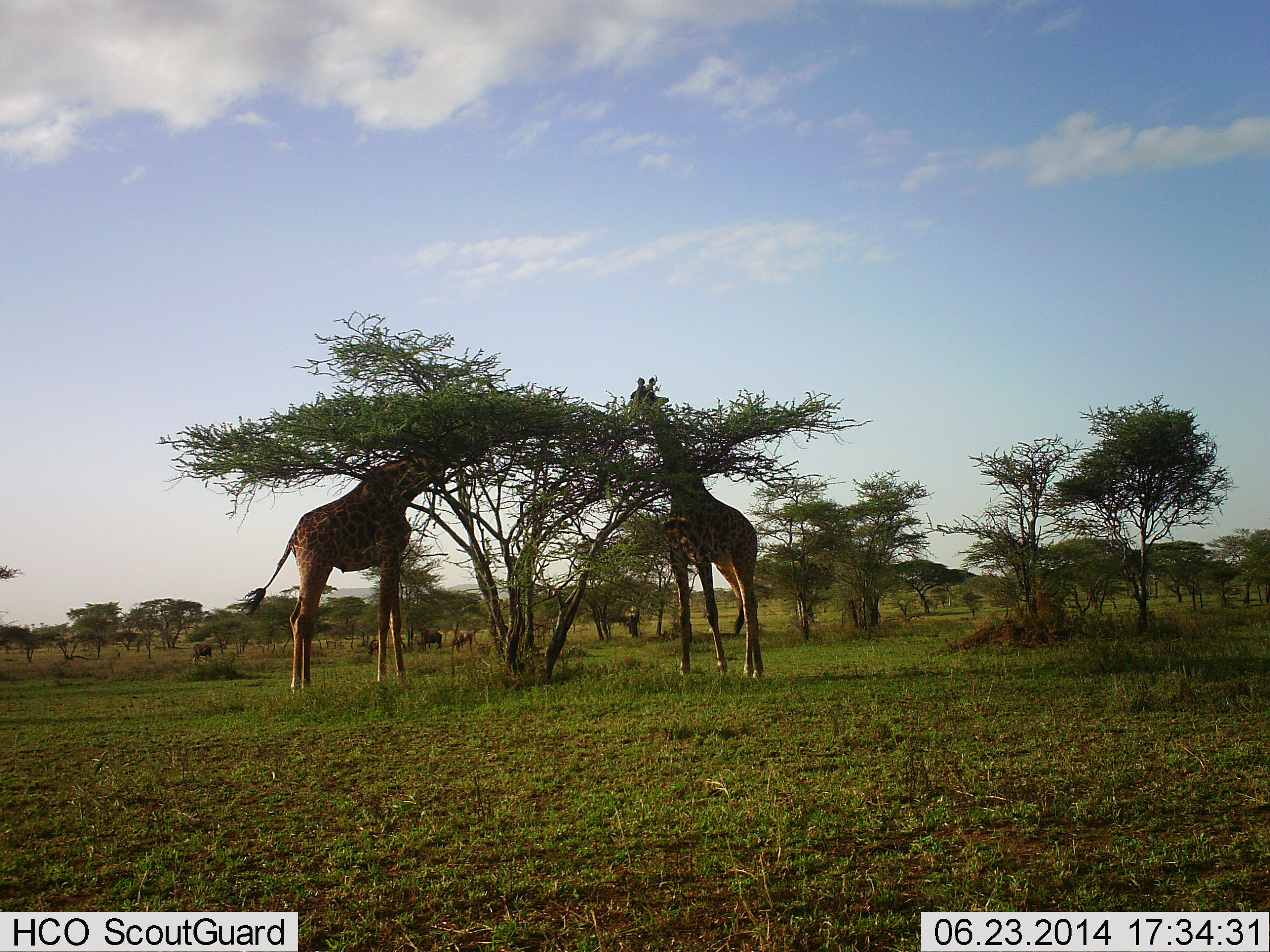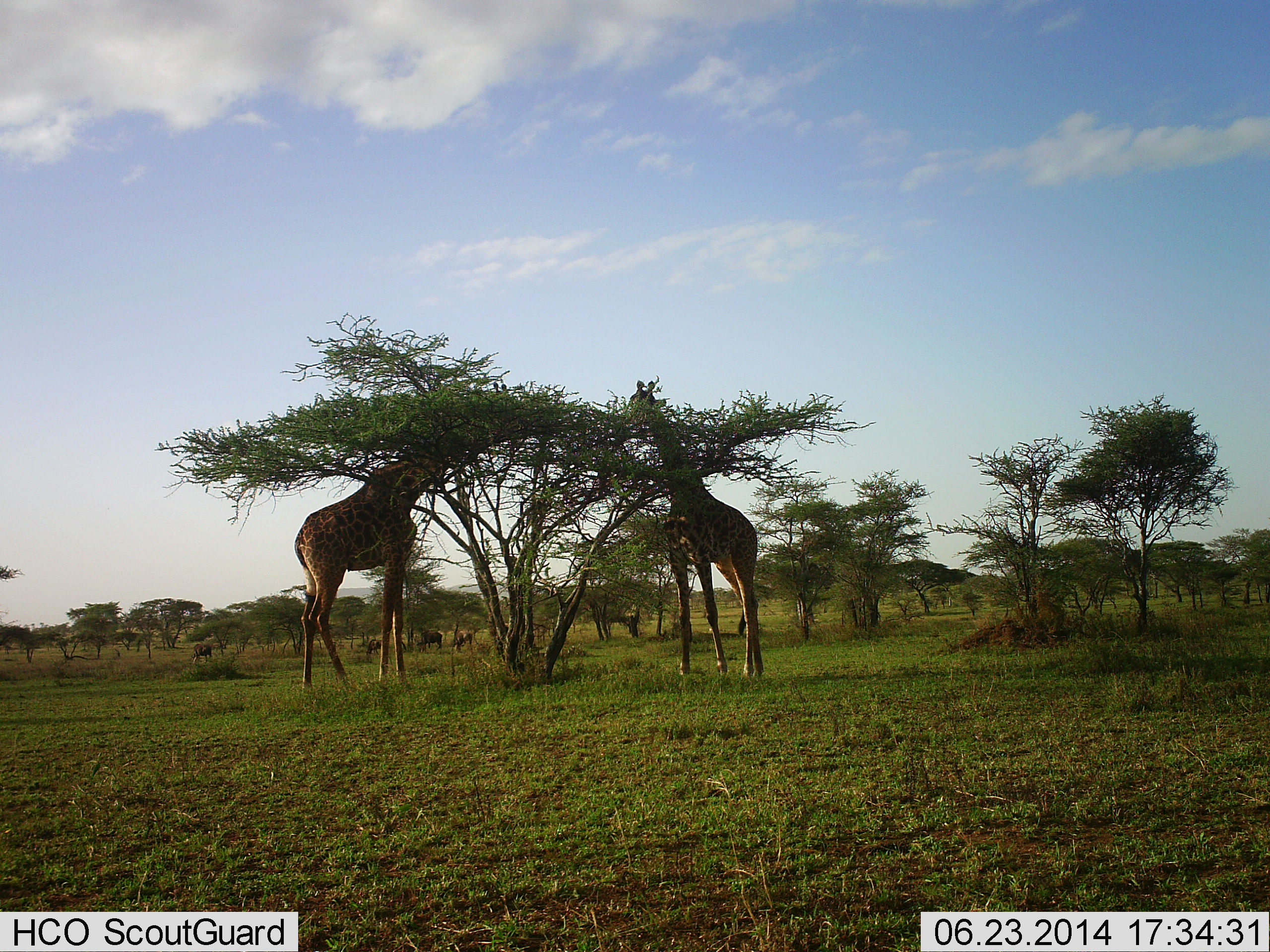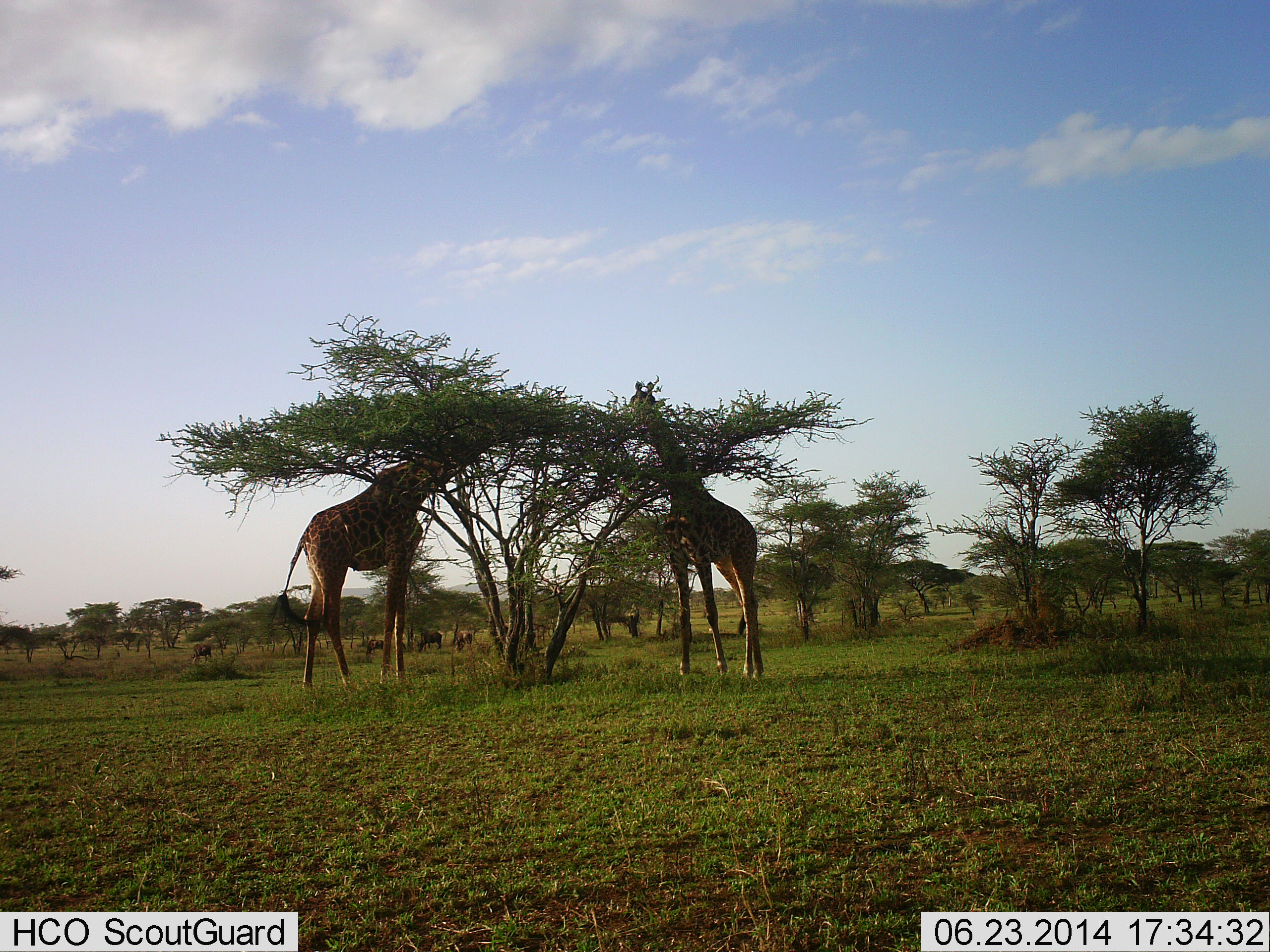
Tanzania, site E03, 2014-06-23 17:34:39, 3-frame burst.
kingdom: Animalia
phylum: Chordata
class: Mammalia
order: Artiodactyla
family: Giraffidae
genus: Giraffa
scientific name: Giraffa camelopardalis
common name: giraffe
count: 2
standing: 27%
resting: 0%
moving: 0%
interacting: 0%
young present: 0%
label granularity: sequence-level